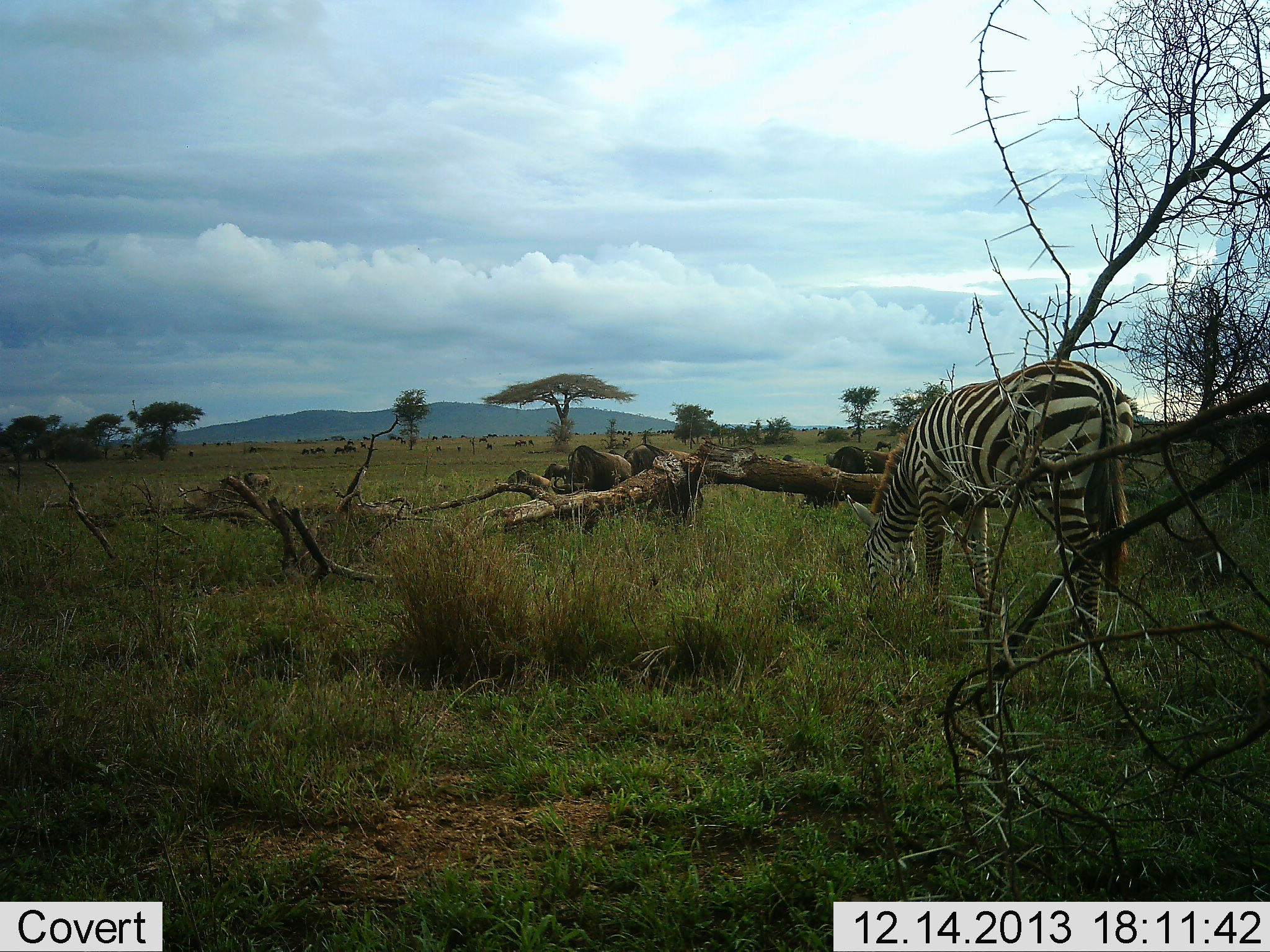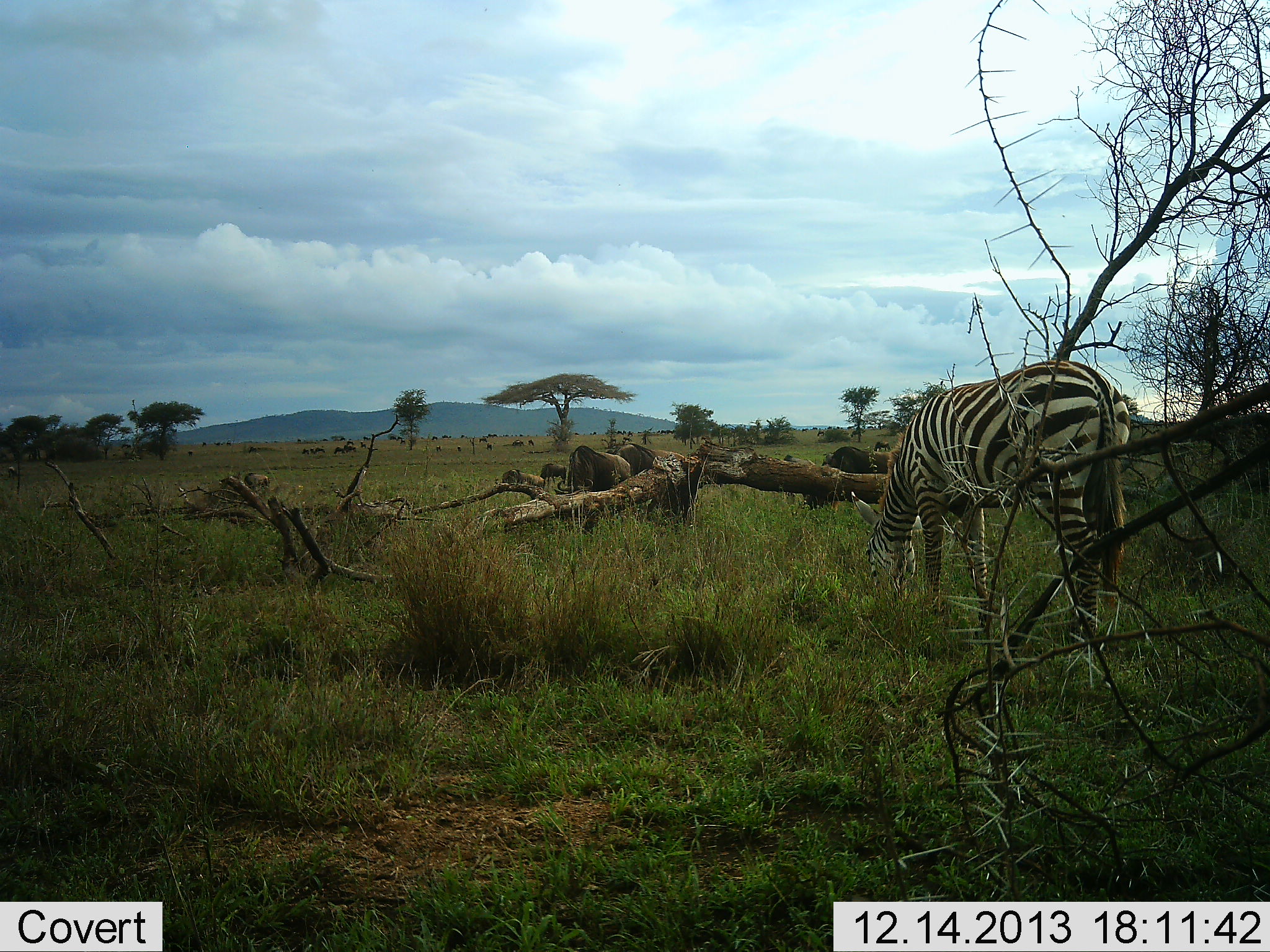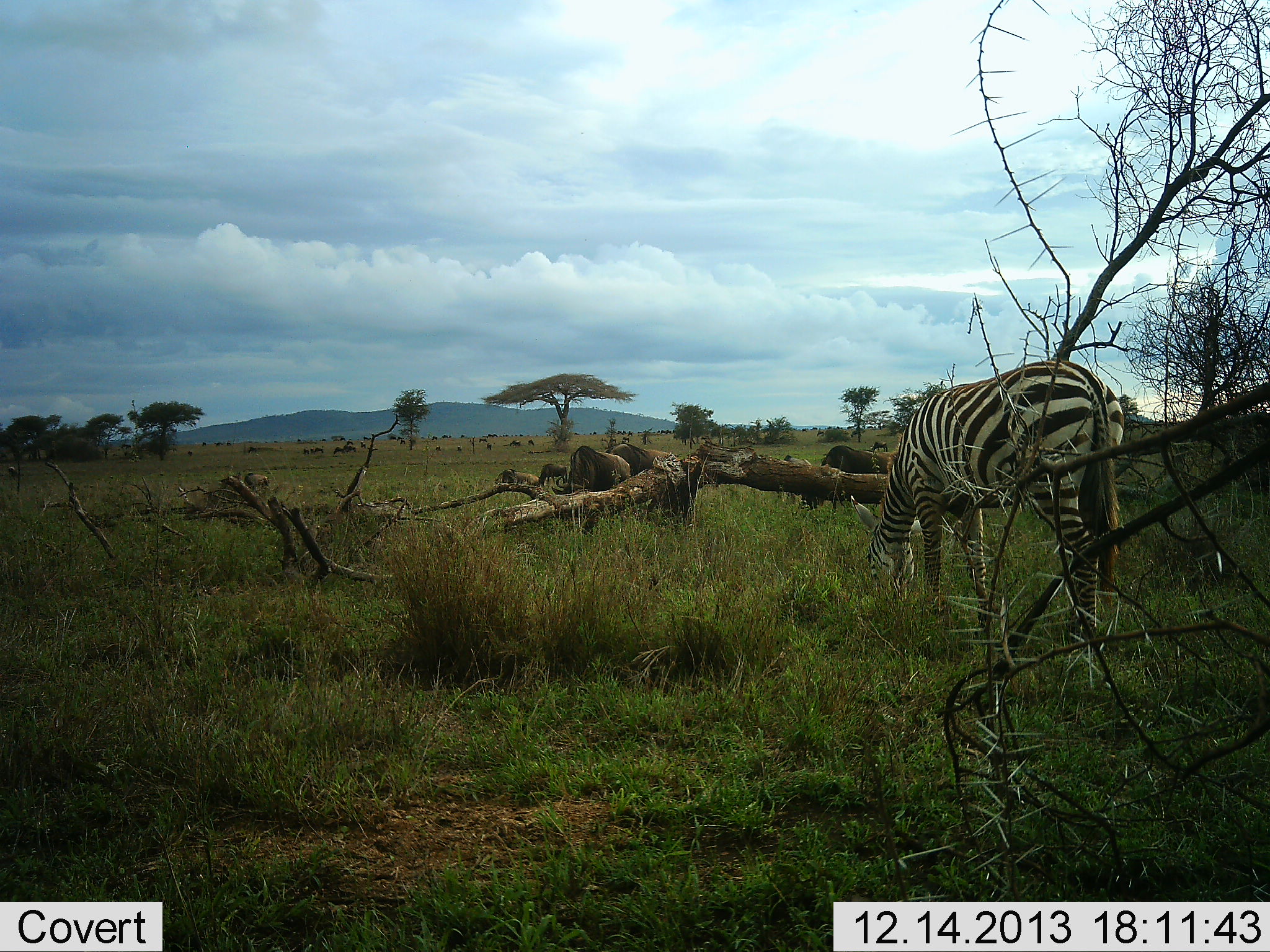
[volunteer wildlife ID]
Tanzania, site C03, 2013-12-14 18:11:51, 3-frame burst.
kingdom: Animalia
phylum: Chordata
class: Mammalia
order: Perissodactyla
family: Equidae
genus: Equus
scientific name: Equus quagga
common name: plains zebra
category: zebra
Zebra (plains zebra) (Equus quagga), count 1. Behavior (volunteer vote fractions): standing 16%, resting 0%, moving 0%, interacting 0%. Young present (vote fraction): 0%. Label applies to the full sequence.